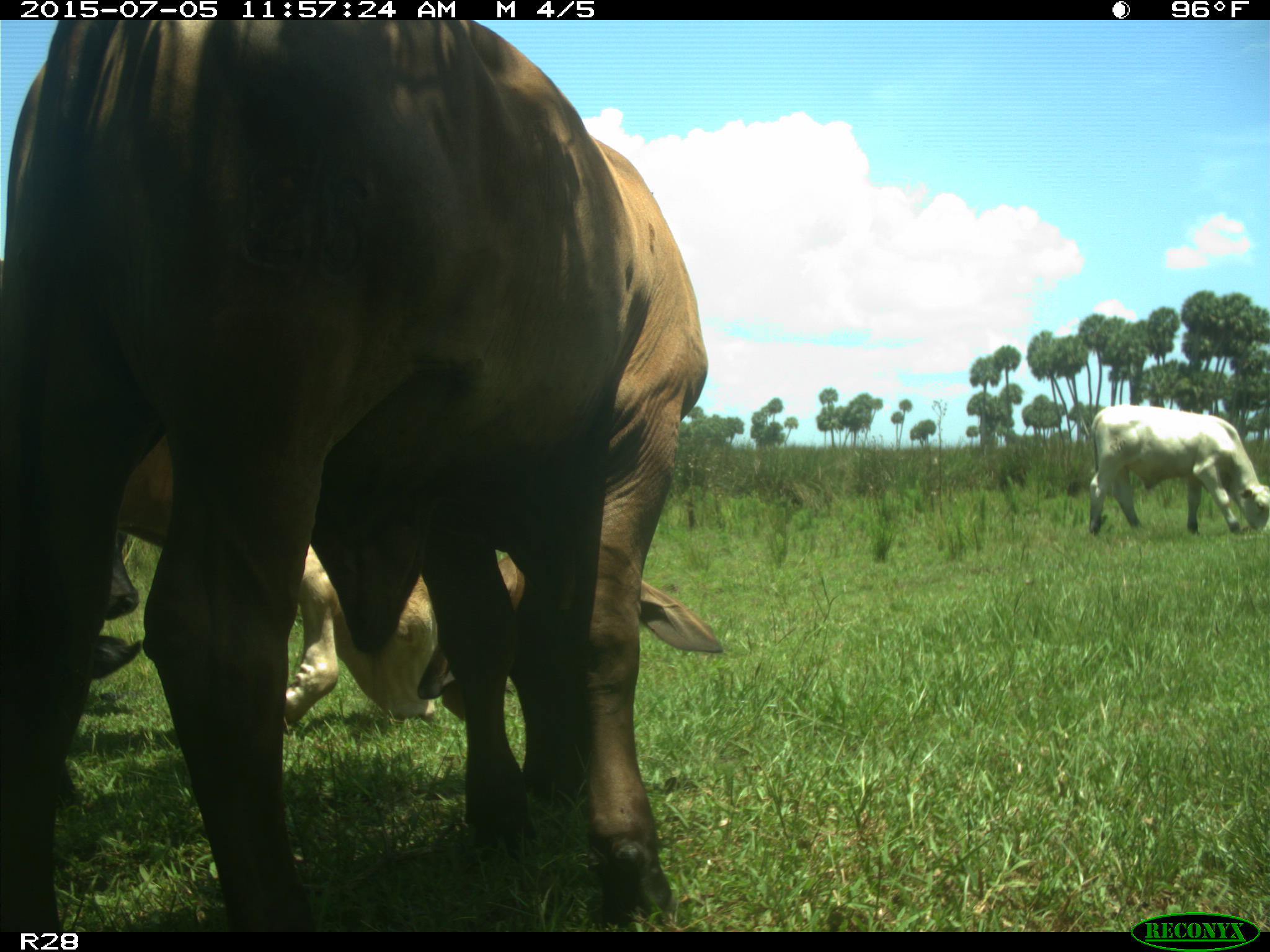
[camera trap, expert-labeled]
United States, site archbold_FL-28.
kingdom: Animalia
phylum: Chordata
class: Mammalia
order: Artiodactyla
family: Bovidae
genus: Bos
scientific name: Bos taurus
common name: domestic cow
Bos taurus (domestic cow).